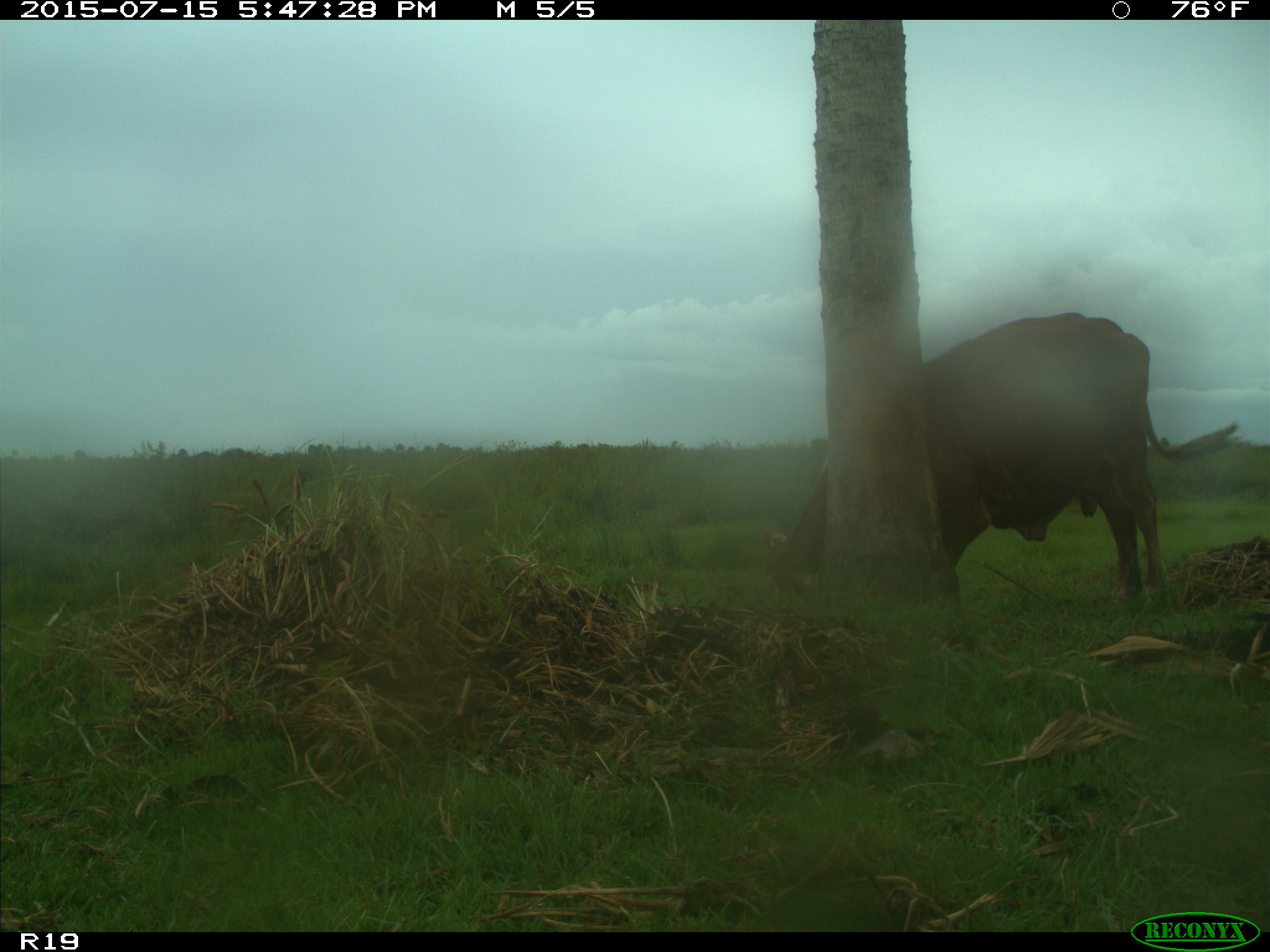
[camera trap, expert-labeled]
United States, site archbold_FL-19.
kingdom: Animalia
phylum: Chordata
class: Mammalia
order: Artiodactyla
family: Bovidae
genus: Bos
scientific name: Bos taurus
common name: domestic cow